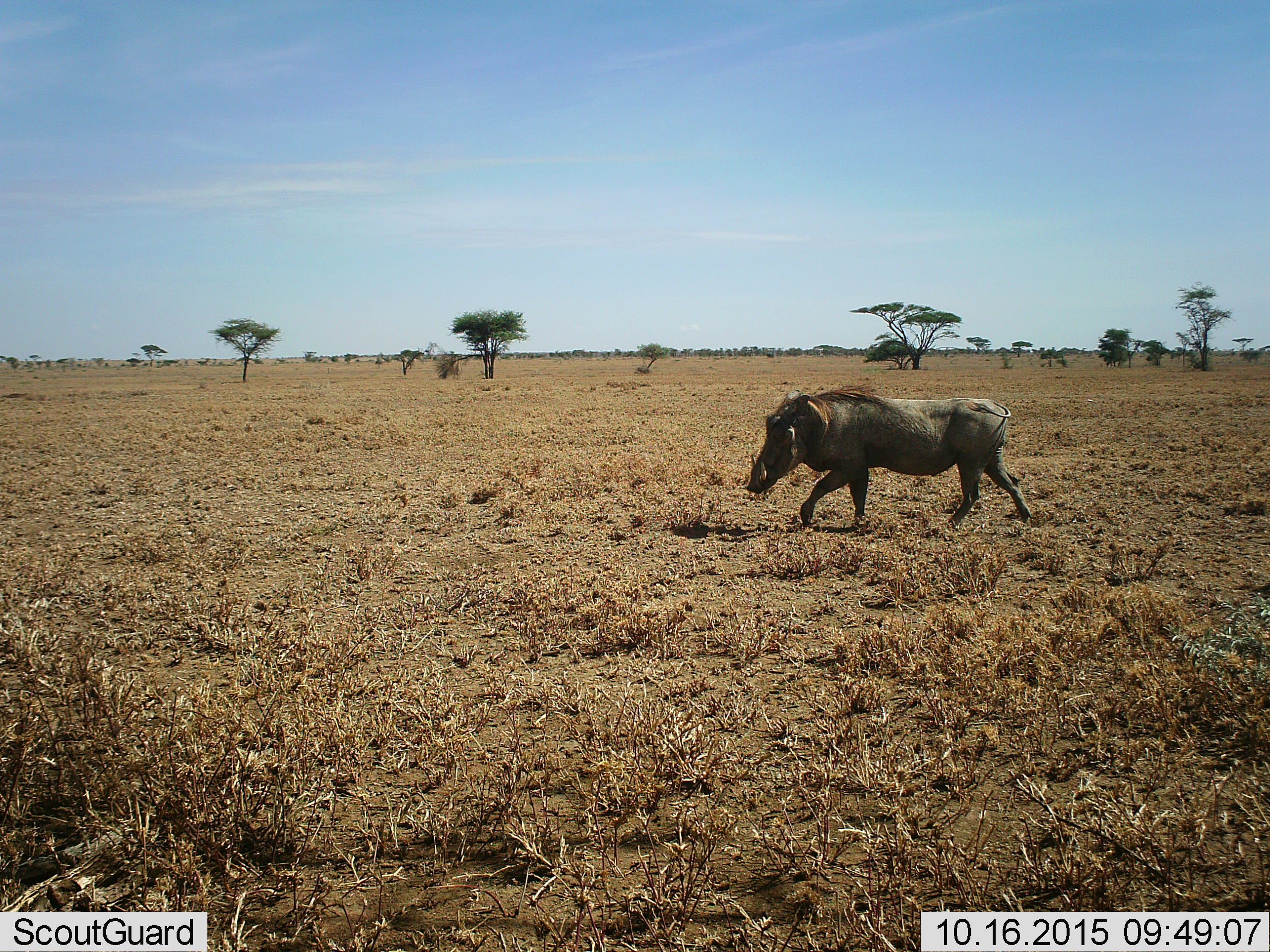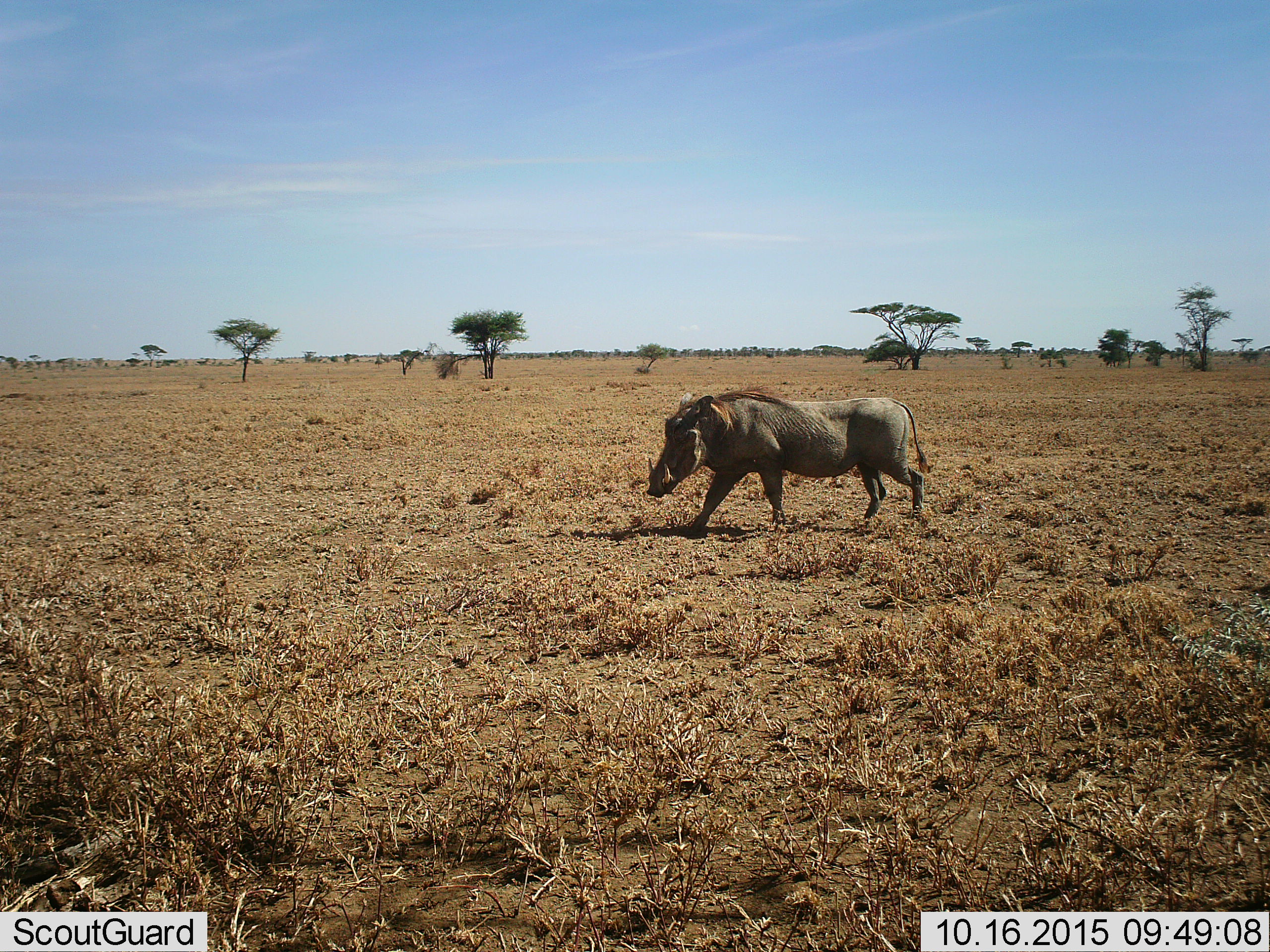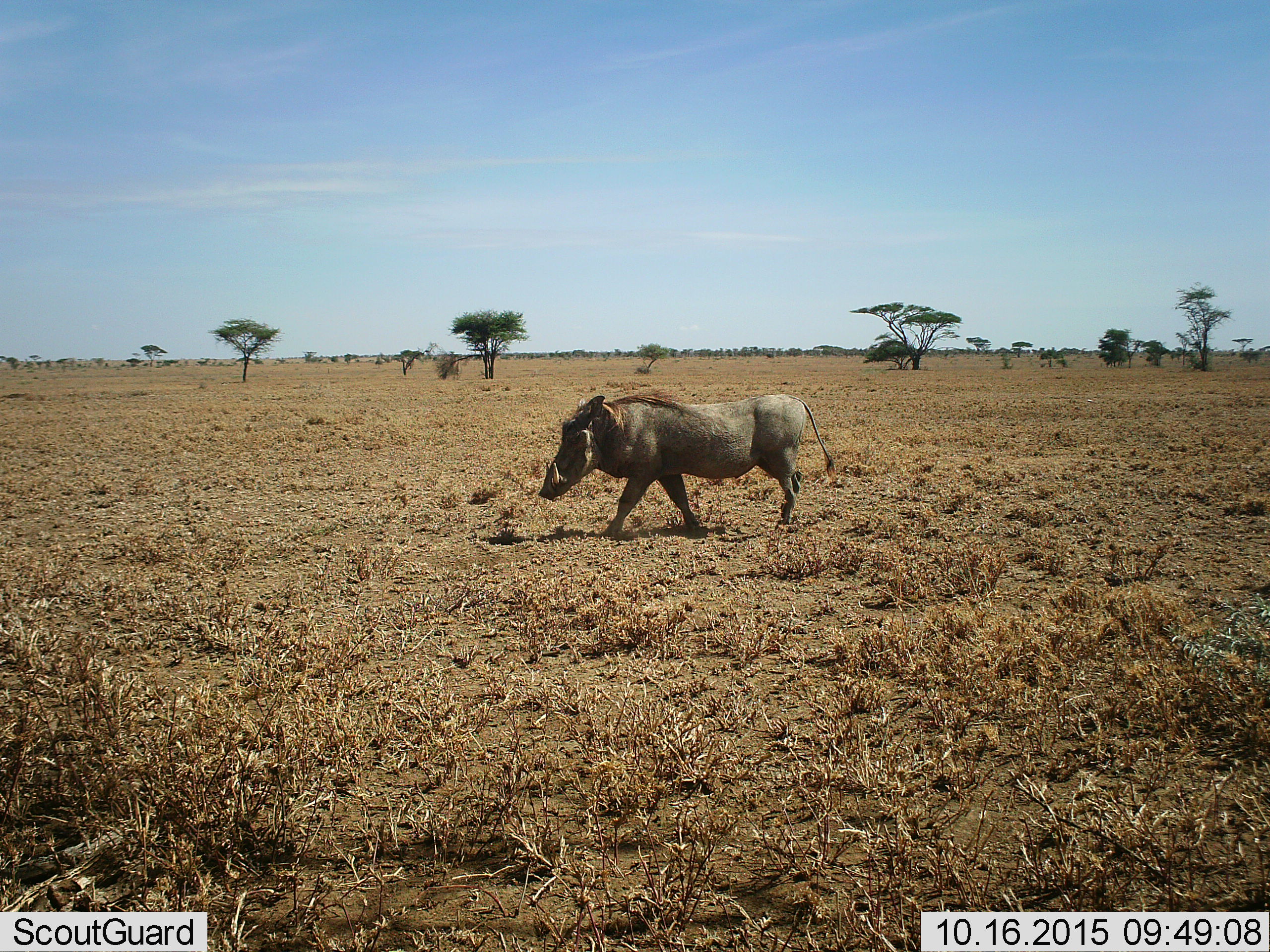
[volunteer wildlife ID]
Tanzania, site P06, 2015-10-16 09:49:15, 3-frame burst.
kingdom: Animalia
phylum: Chordata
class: Mammalia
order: Artiodactyla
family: Suidae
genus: Phacochoerus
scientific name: Phacochoerus africanus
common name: warthog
Warthog (Phacochoerus africanus), count 1. Behavior (volunteer vote fractions): standing 0%, resting 0%, moving 100%, interacting 0%. Young present (vote fraction): 0%. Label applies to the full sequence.